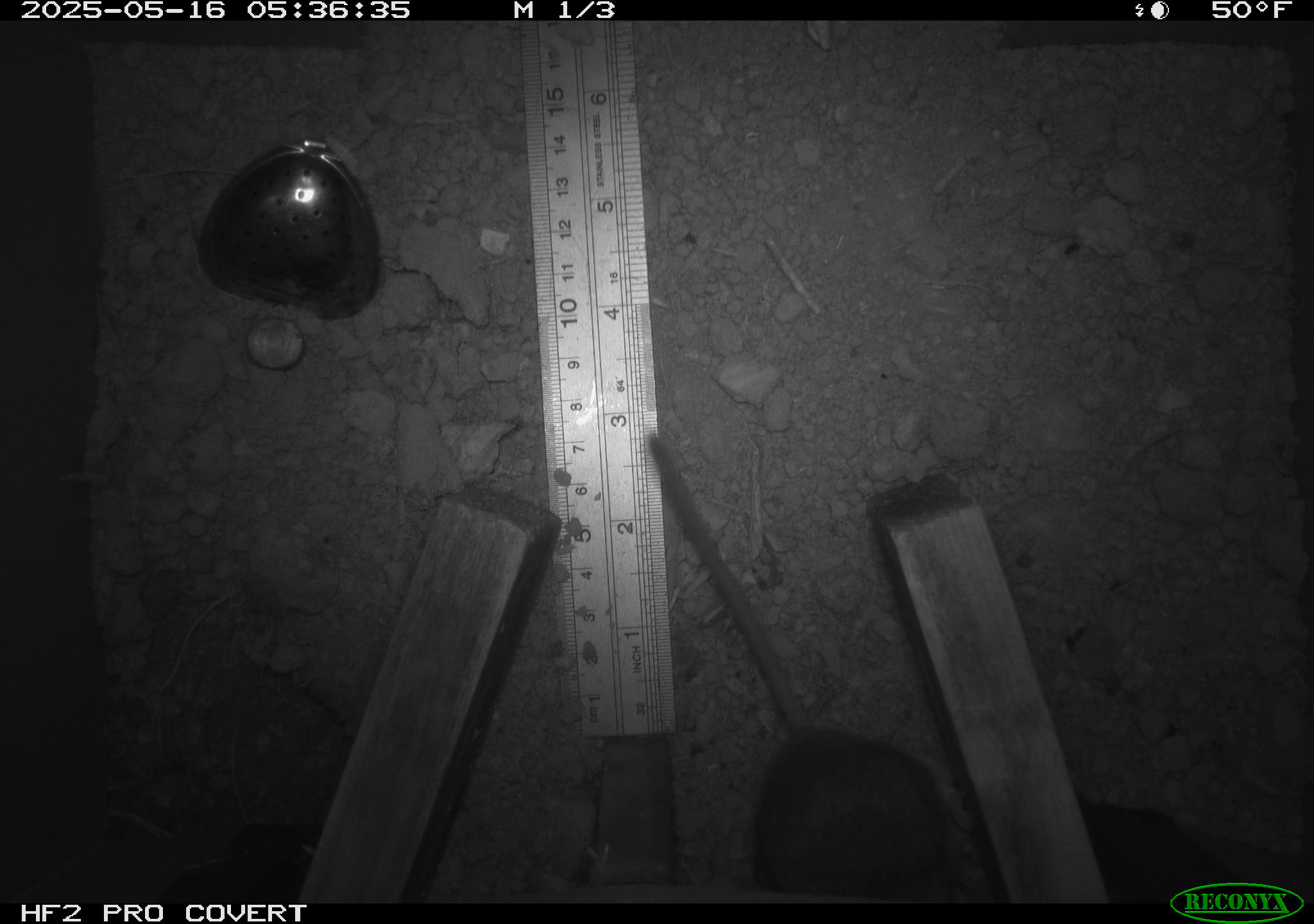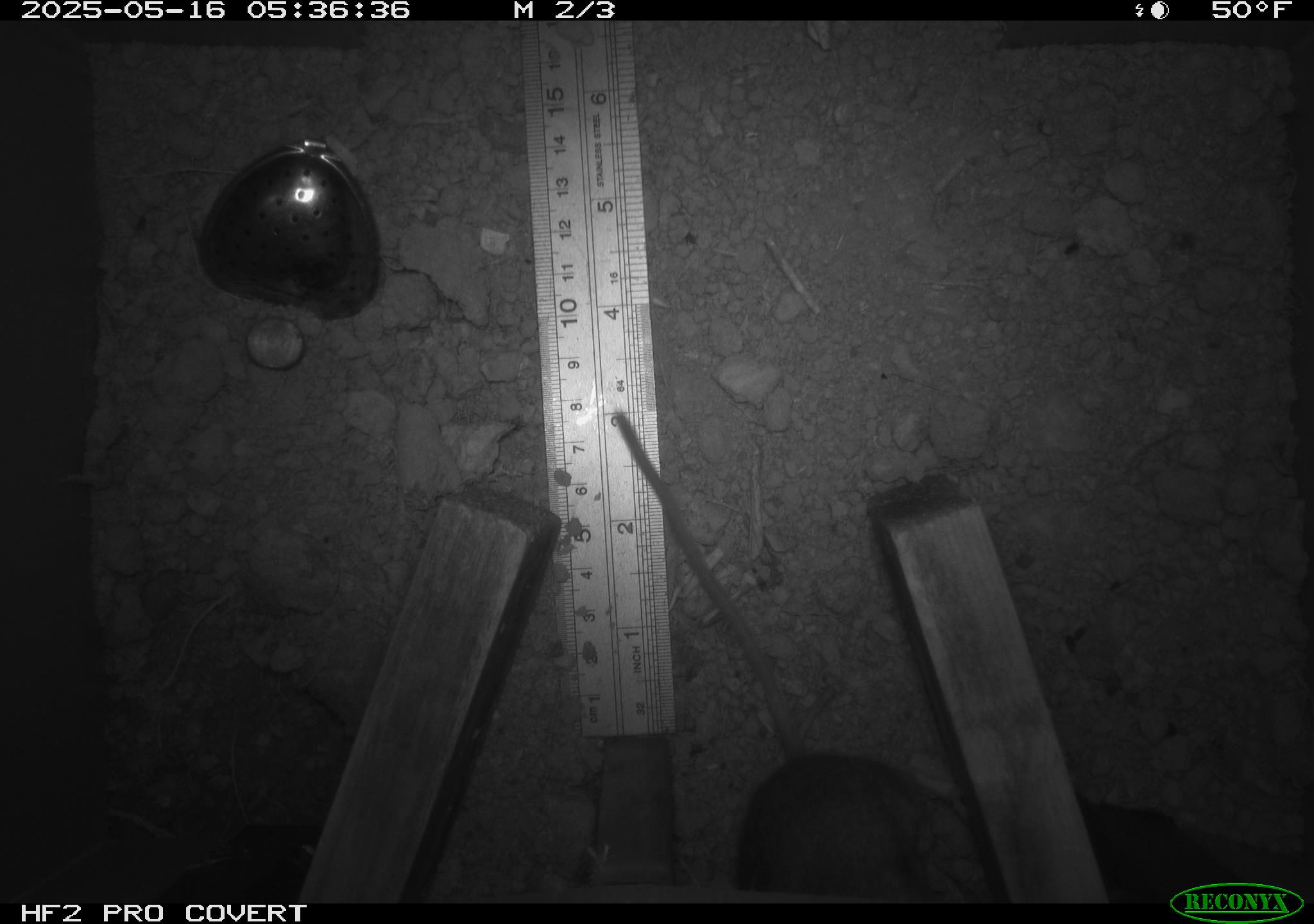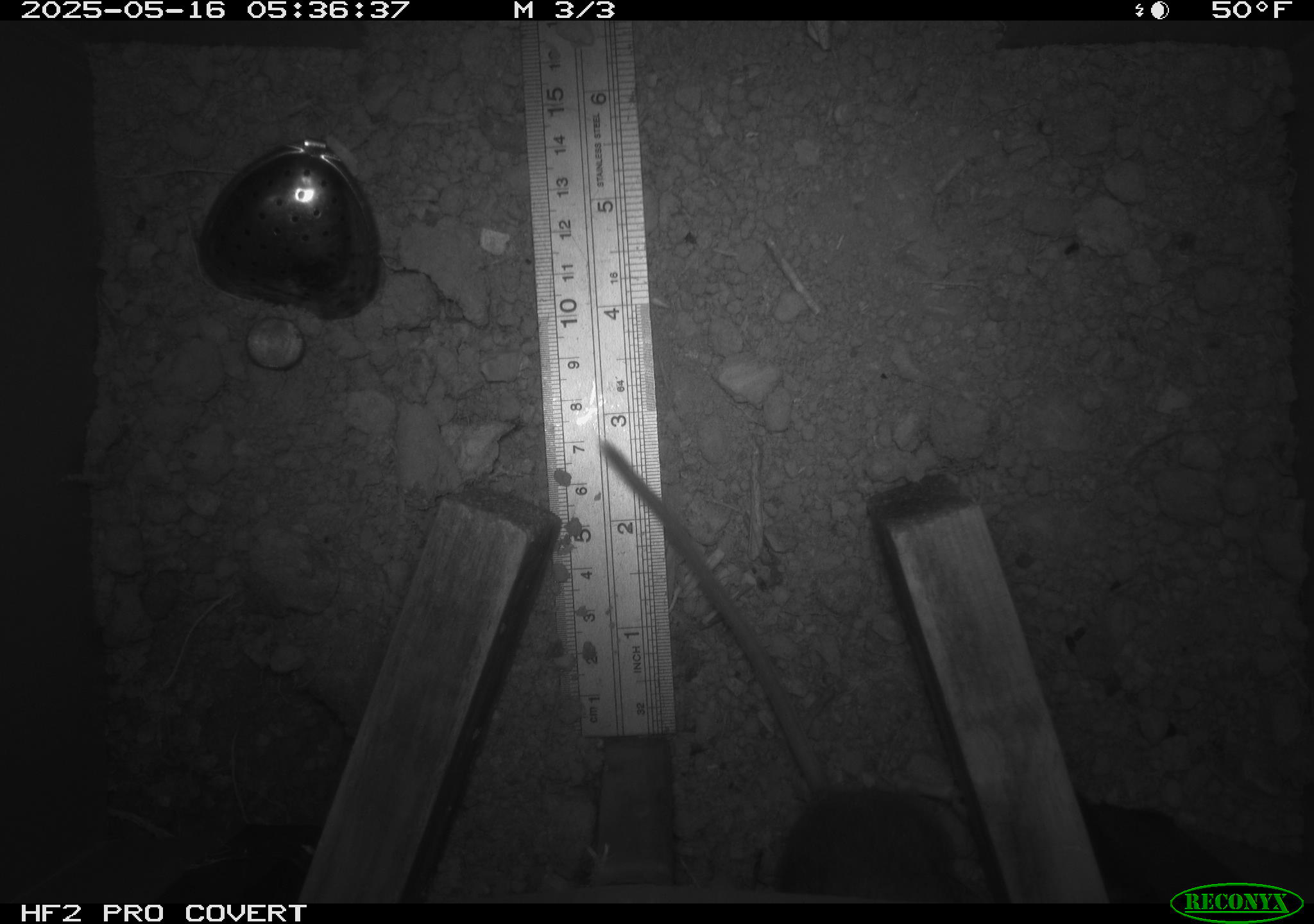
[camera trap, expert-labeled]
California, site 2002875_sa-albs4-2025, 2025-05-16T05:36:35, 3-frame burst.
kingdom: Animalia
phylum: Chordata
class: Mammalia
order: Rodentia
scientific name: Rodentia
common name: mouse species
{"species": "mouse species (Rodentia)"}